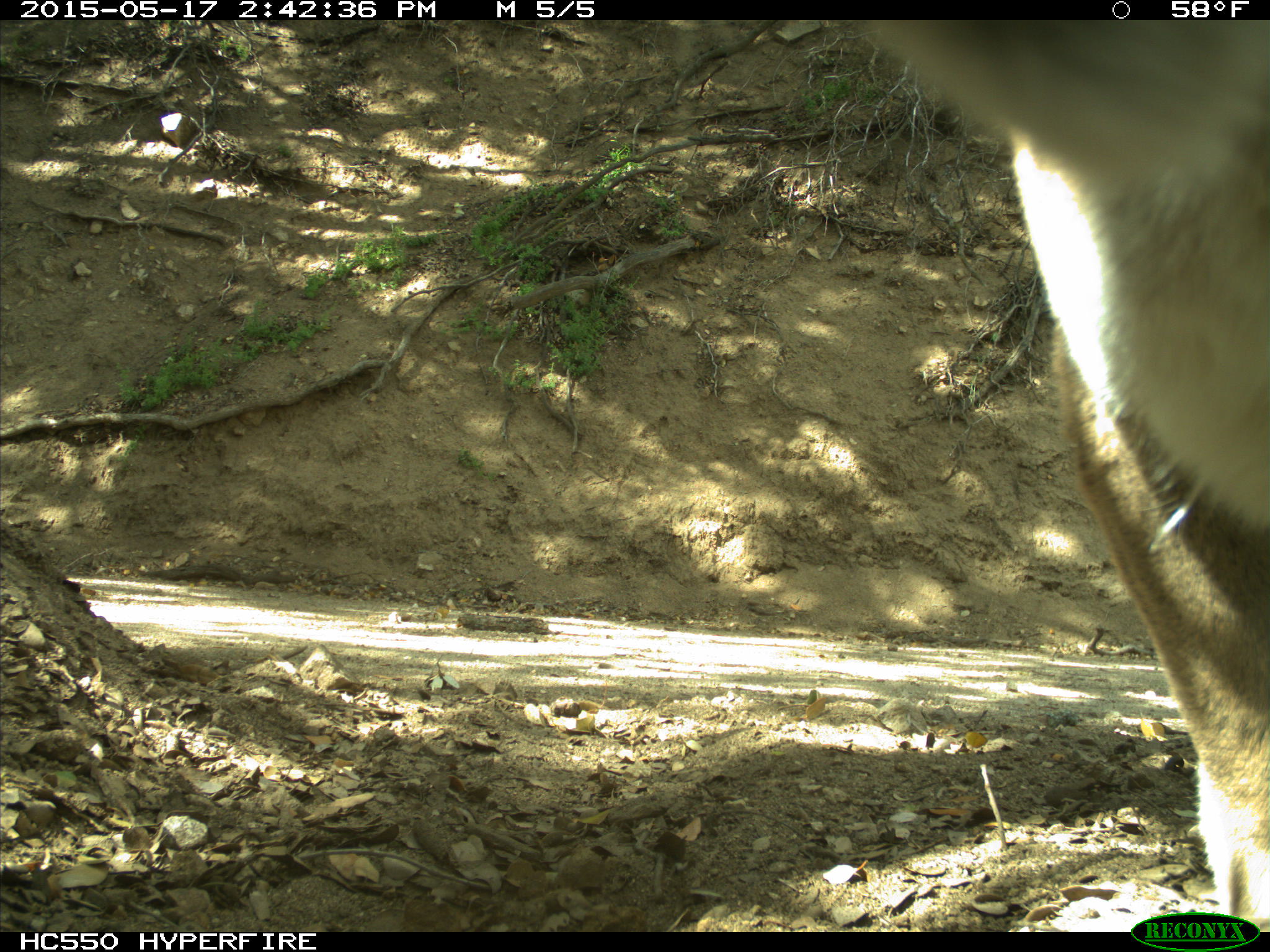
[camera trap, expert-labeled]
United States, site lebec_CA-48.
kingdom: Animalia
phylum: Chordata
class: Mammalia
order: Carnivora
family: Felidae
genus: Puma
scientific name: Puma concolor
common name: mountain lion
Puma concolor (mountain lion).